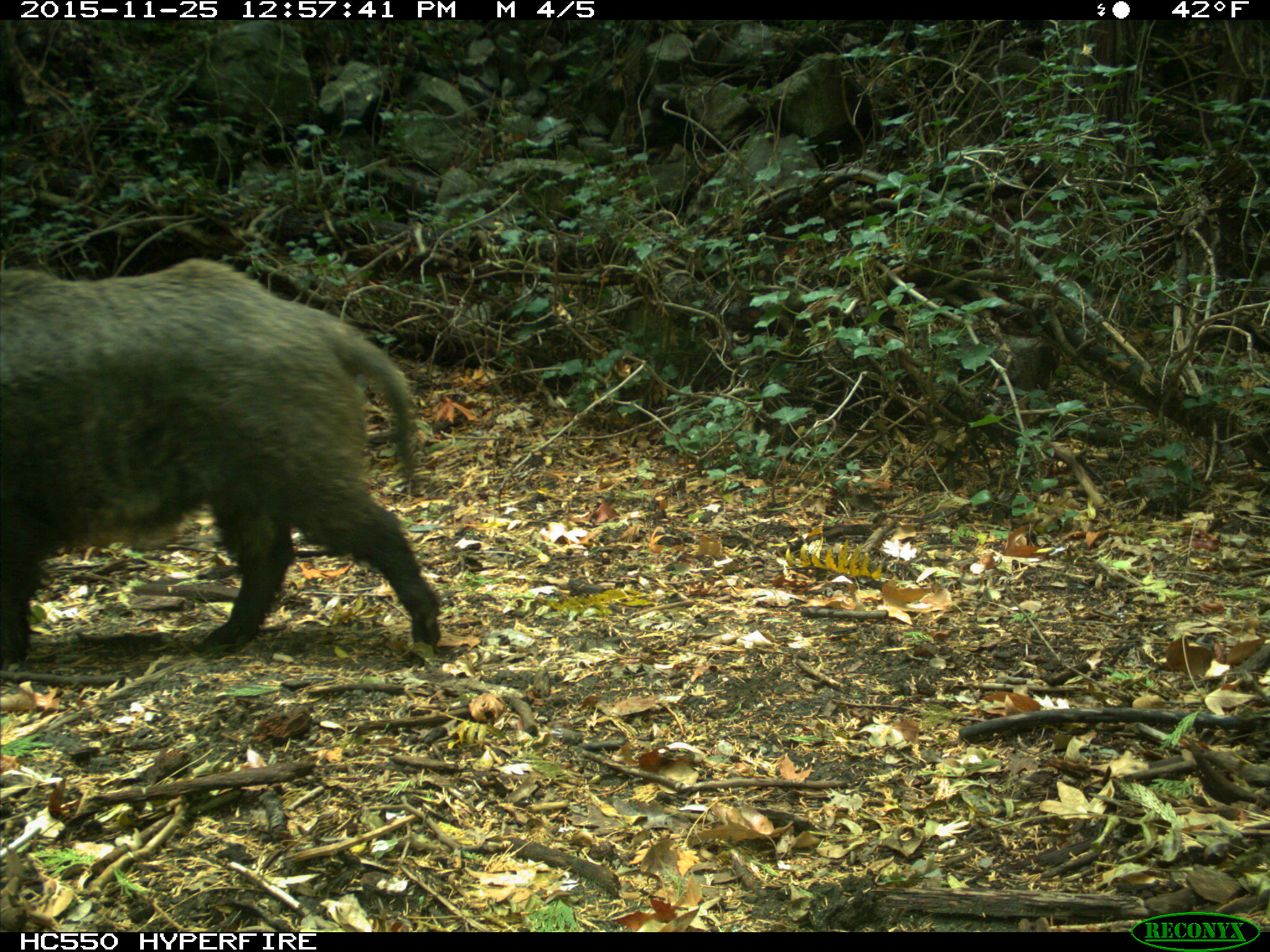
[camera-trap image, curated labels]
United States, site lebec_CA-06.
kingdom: Animalia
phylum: Chordata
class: Mammalia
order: Artiodactyla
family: Suidae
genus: Sus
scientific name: Sus scrofa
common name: wild boar